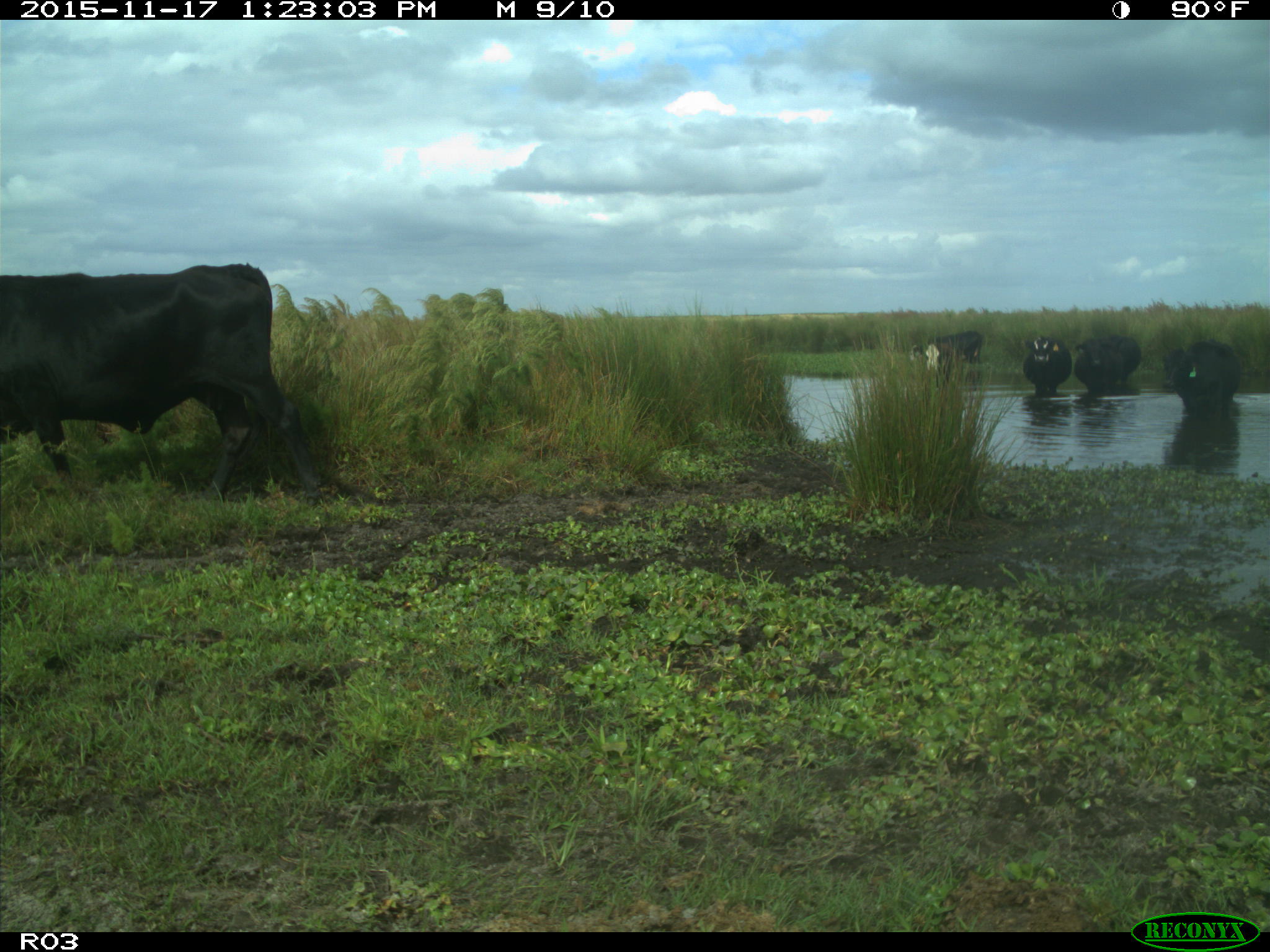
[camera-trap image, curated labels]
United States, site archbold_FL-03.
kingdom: Animalia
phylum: Chordata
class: Mammalia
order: Artiodactyla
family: Bovidae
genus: Bos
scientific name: Bos taurus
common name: domestic cow